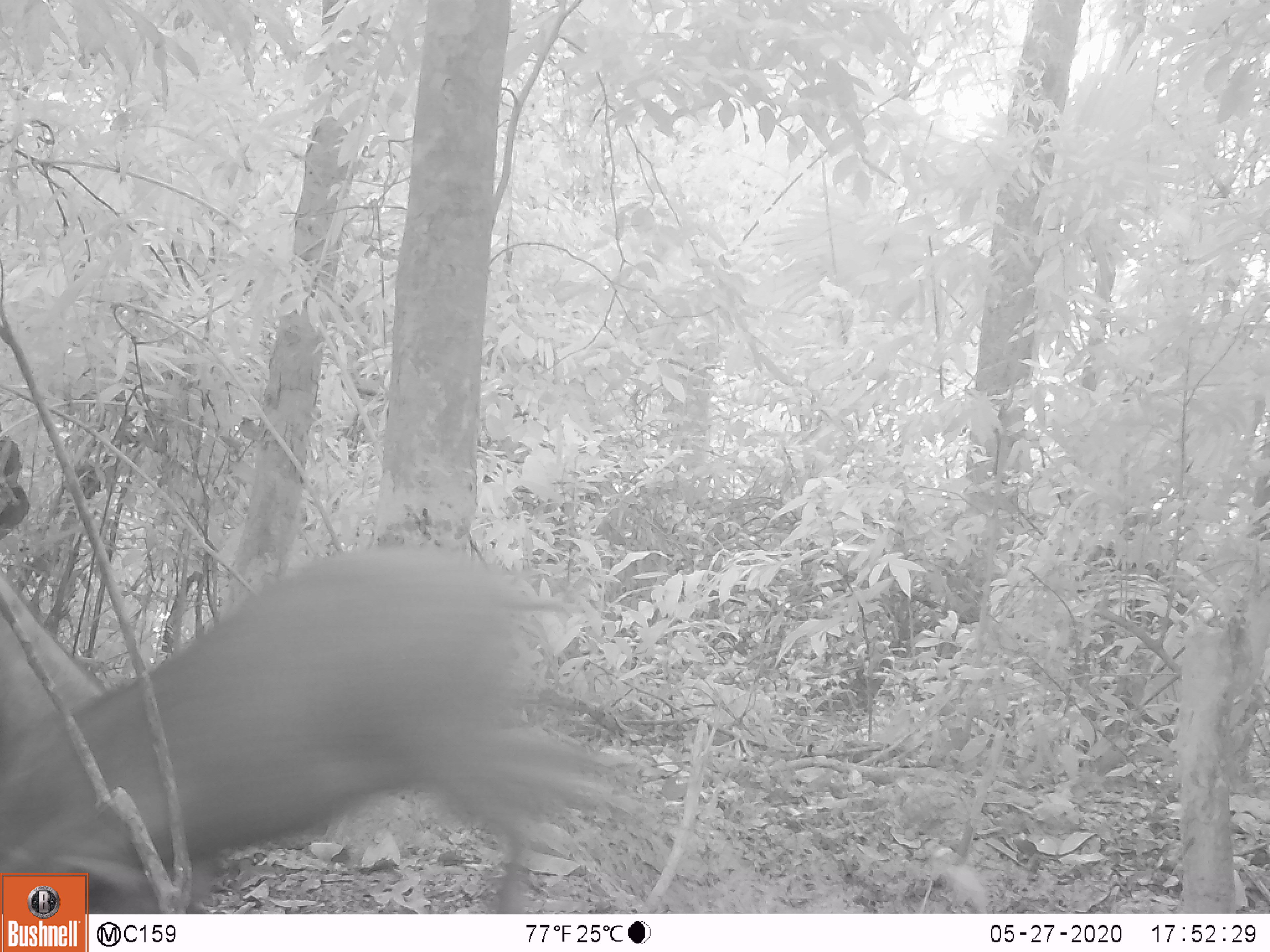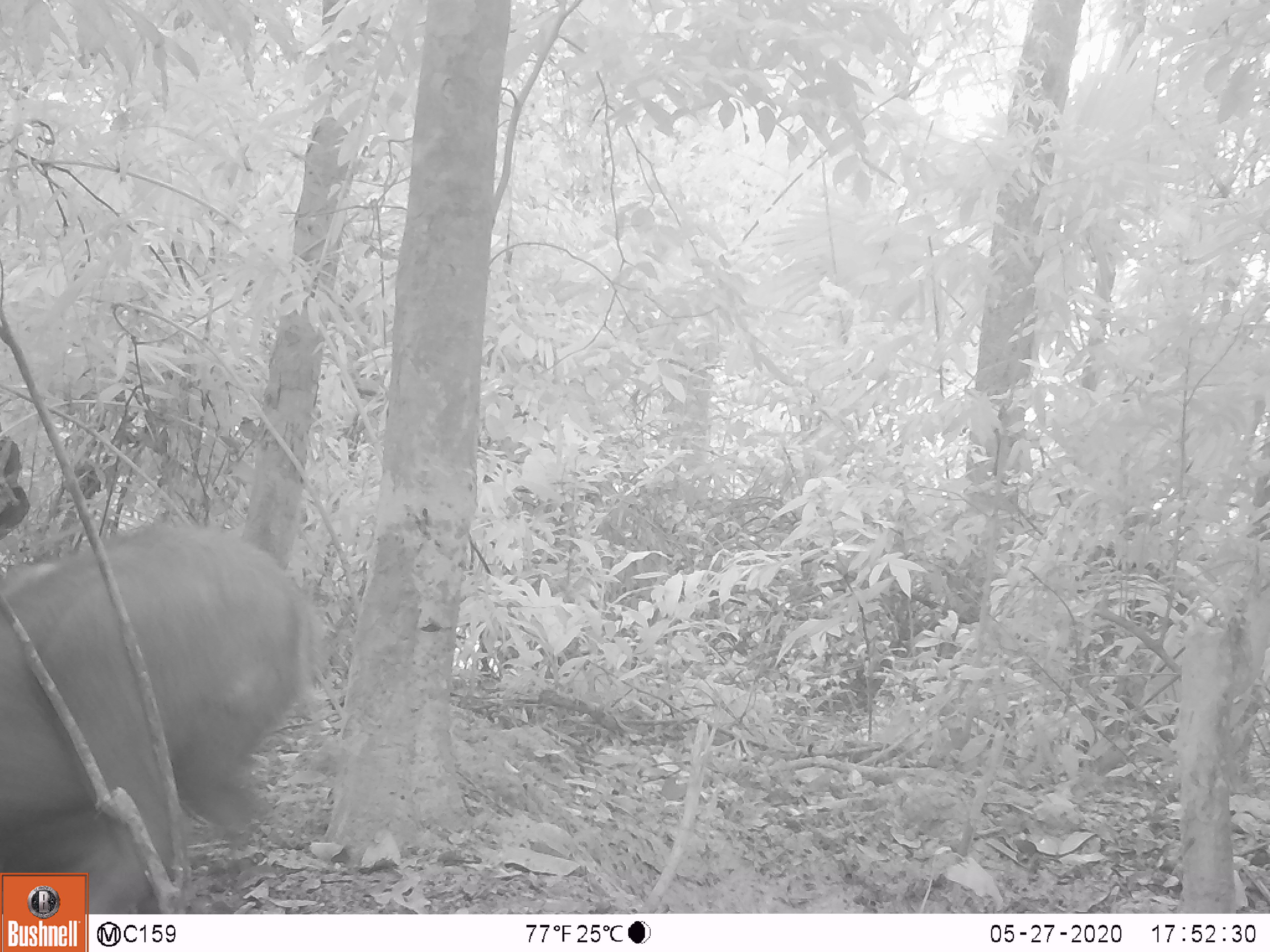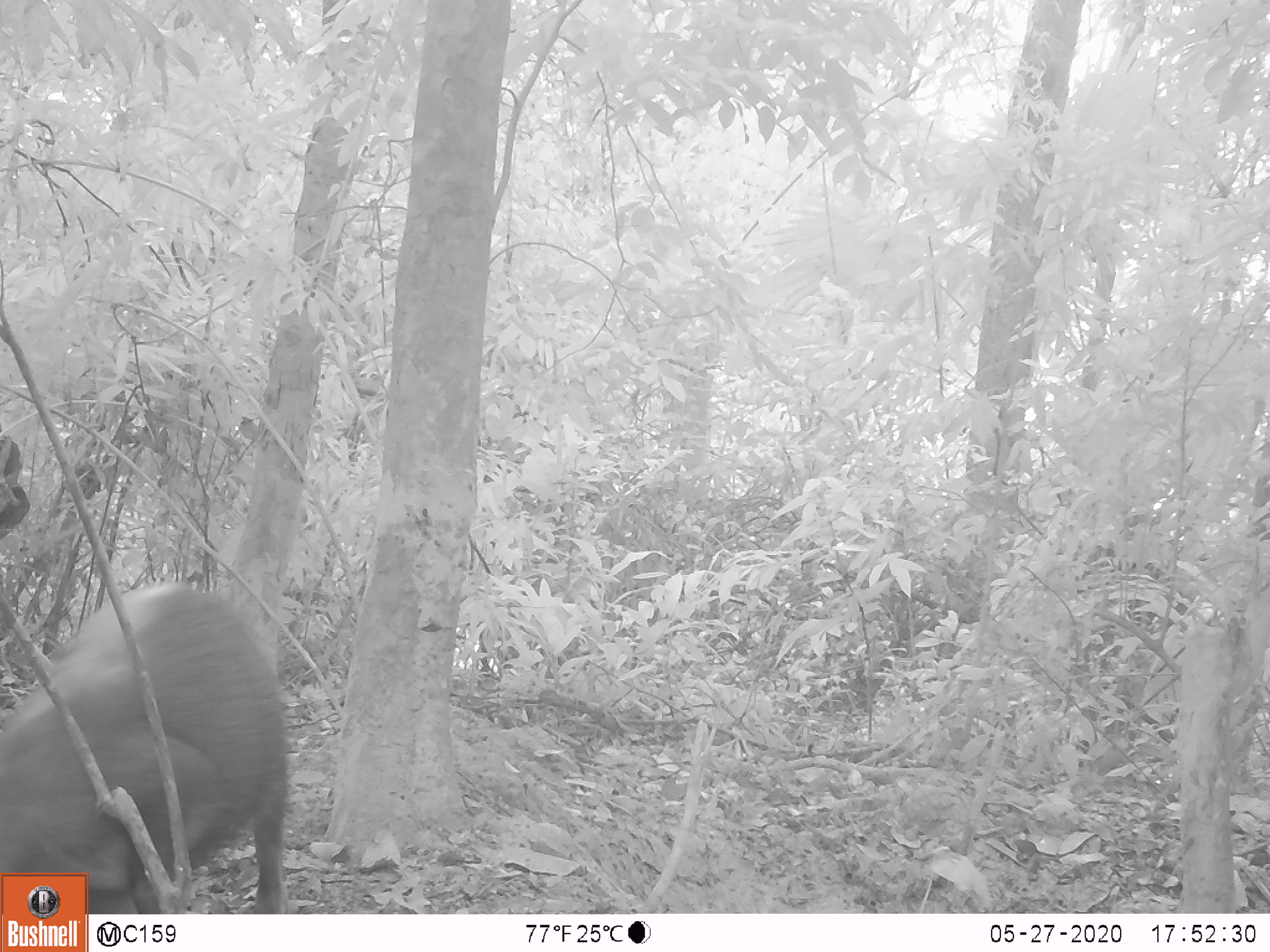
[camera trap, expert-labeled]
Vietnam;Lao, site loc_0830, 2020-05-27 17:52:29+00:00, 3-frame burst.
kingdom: Animalia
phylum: Chordata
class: Mammalia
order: Artiodactyla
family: Suidae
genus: Sus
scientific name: Sus scrofa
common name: eurasian wild pig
Eurasian wild pig (Sus scrofa). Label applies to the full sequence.